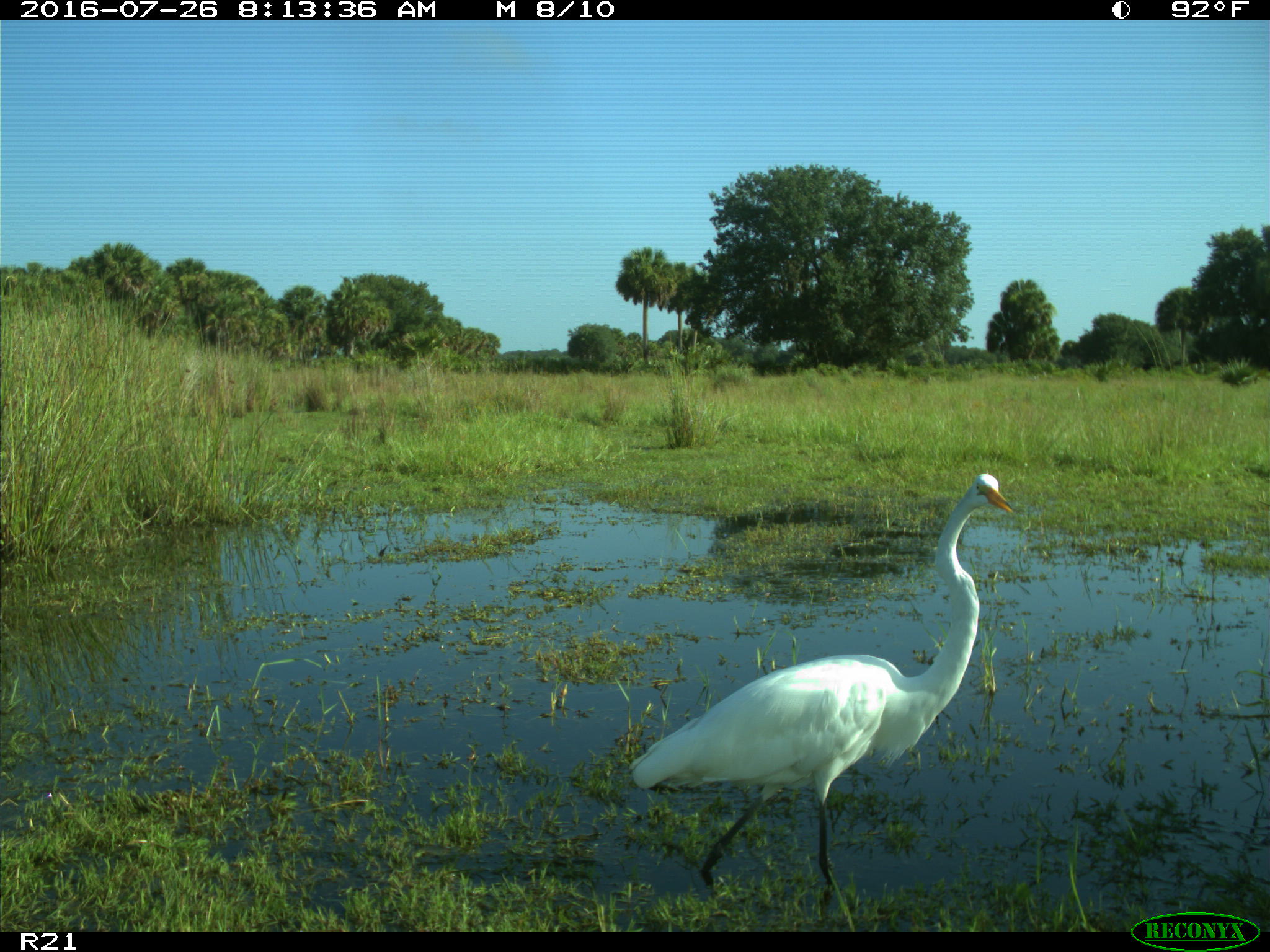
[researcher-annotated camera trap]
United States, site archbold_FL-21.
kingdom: Animalia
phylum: Chordata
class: Aves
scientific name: Aves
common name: birds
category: unidentified bird